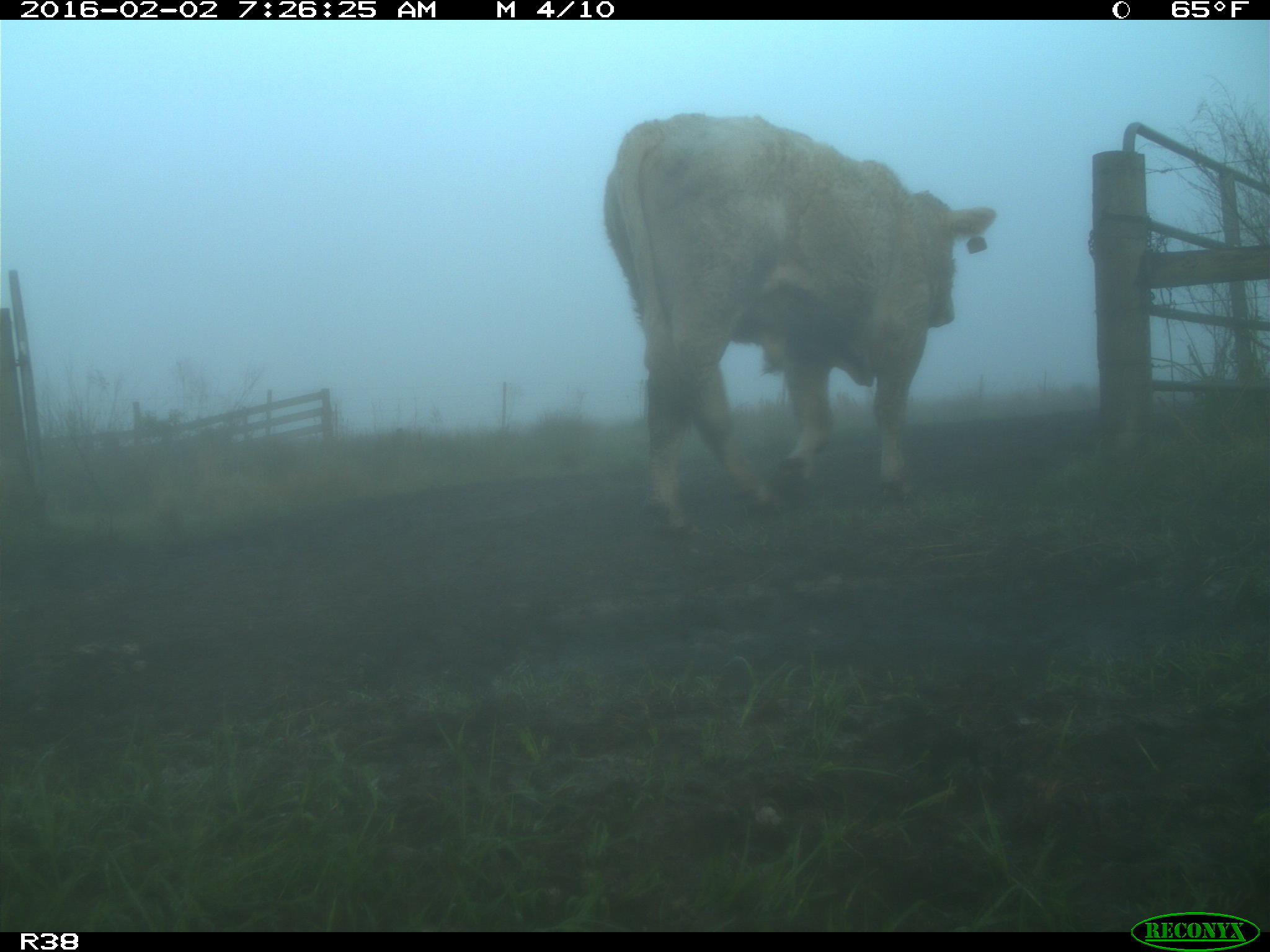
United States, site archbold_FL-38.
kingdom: Animalia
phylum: Chordata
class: Mammalia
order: Artiodactyla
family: Bovidae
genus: Bos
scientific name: Bos taurus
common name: domestic cow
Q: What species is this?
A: Bos taurus (domestic cow).